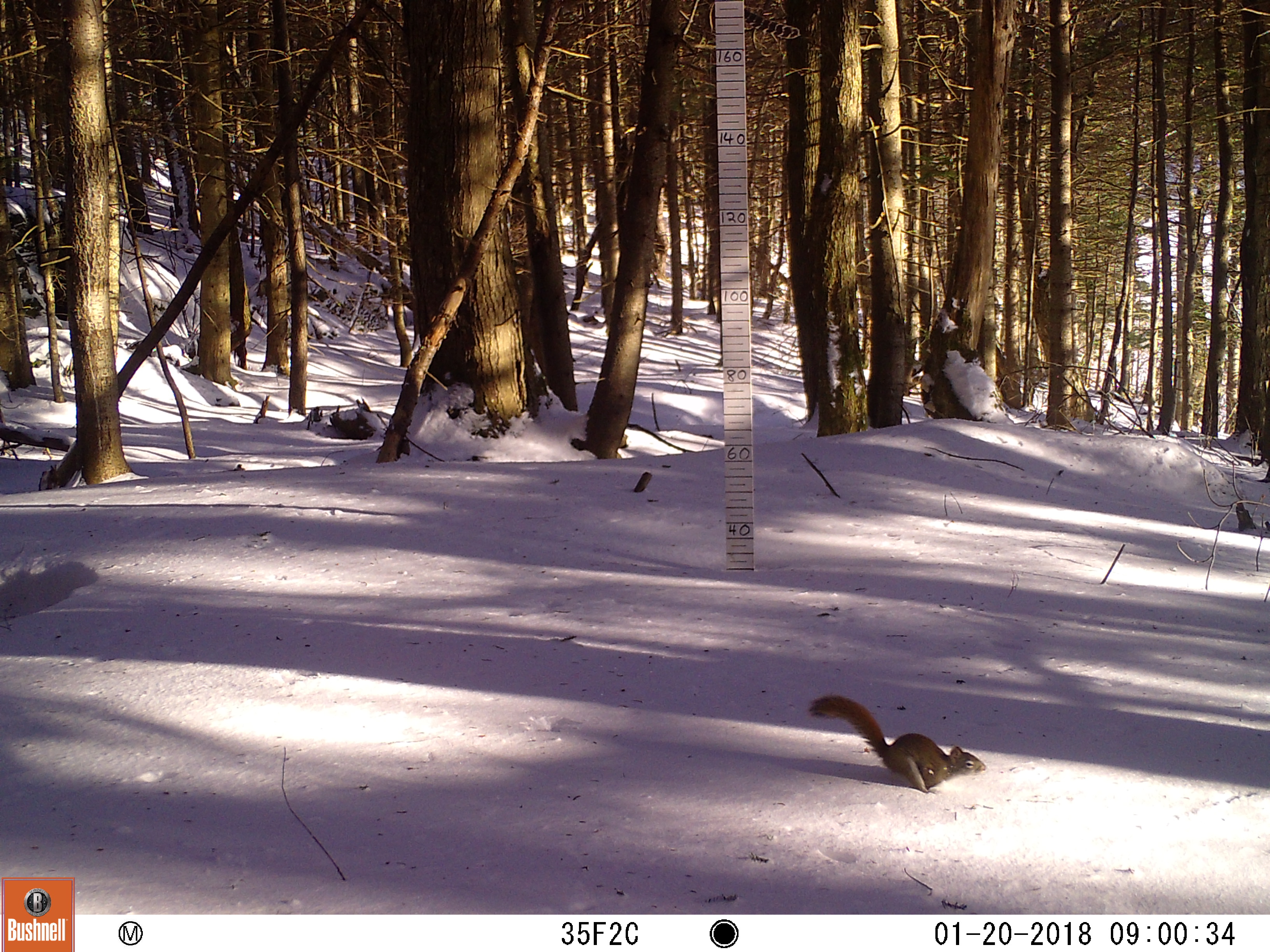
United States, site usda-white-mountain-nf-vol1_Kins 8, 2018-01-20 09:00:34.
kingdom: Animalia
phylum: Chordata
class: Mammalia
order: Rodentia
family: Sciuridae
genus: Tamiasciurus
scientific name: Tamiasciurus hudsonicus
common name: red squirrel